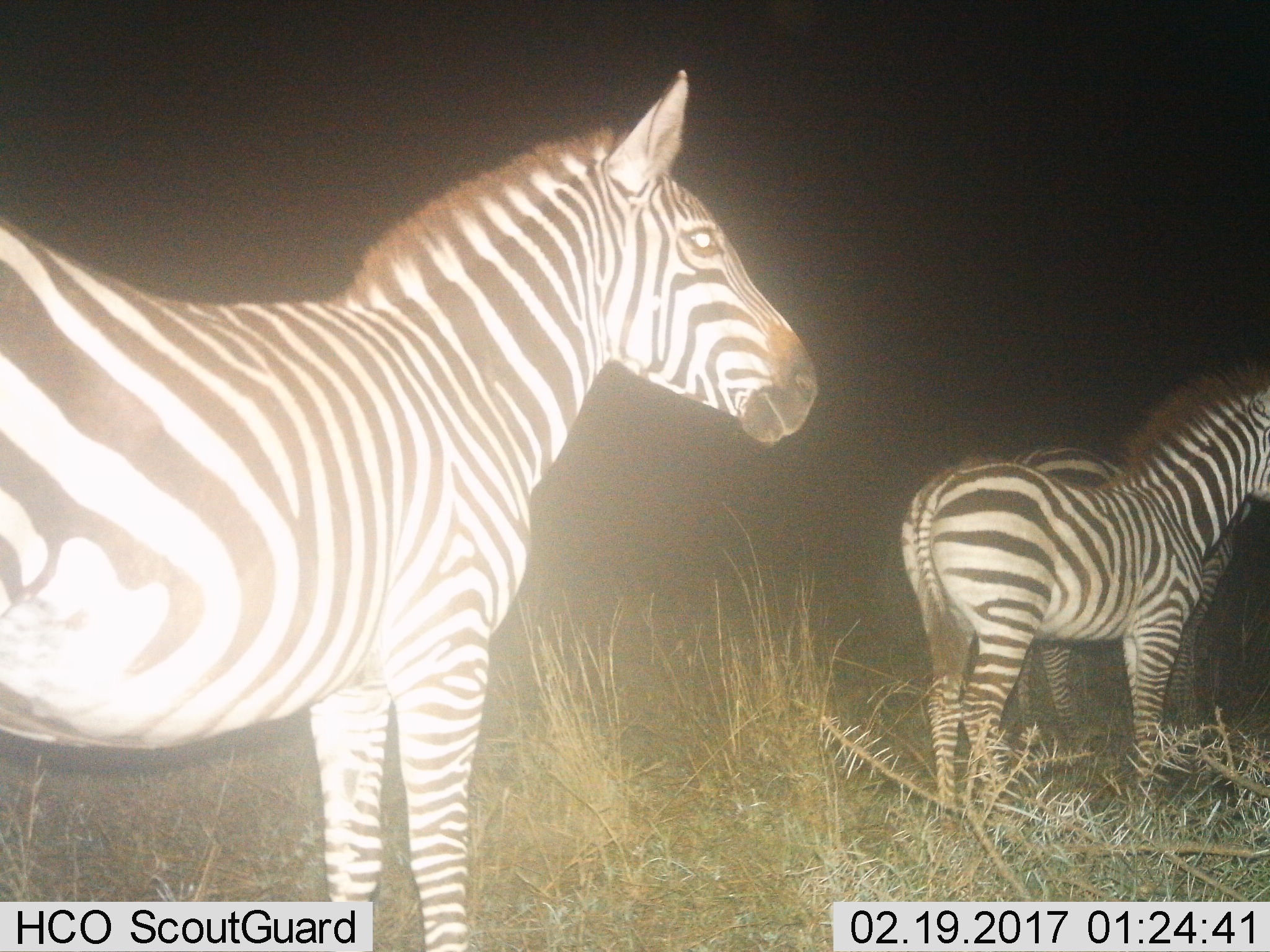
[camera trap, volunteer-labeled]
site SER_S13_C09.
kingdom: Animalia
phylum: Chordata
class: Mammalia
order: Perissodactyla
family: Equidae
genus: Equus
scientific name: Equus quagga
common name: plains zebra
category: zebraplains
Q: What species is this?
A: Zebraplains (plains zebra) (Equus quagga).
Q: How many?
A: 2.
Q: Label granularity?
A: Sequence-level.